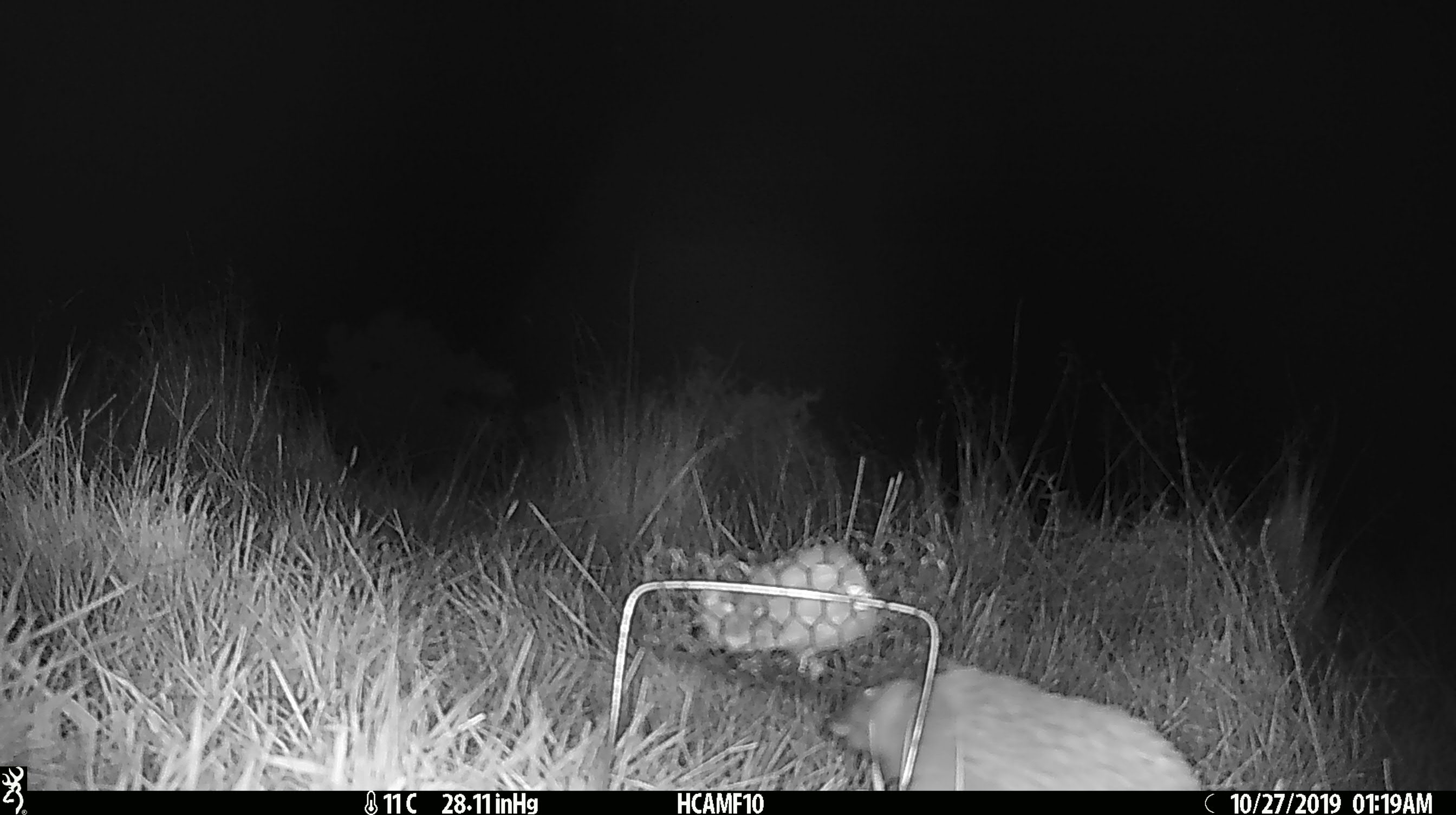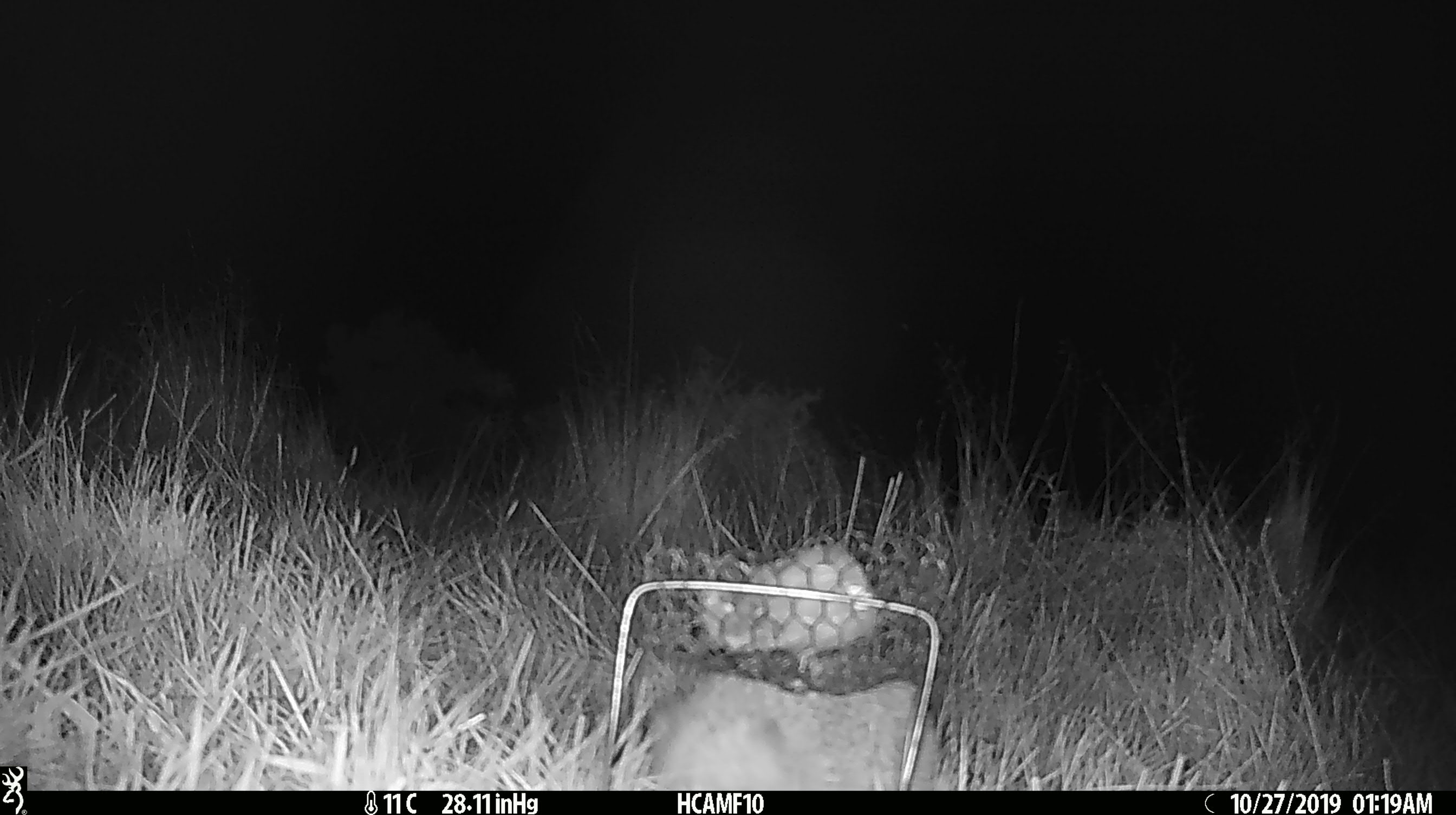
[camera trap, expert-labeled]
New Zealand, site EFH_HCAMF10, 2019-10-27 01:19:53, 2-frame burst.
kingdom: Animalia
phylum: Chordata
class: Mammalia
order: Eulipotyphla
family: Erinaceidae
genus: Erinaceus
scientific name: Erinaceus europaeus europaeus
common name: european hedgehog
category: hedgehog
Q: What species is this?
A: Hedgehog (european hedgehog) (Erinaceus europaeus europaeus).